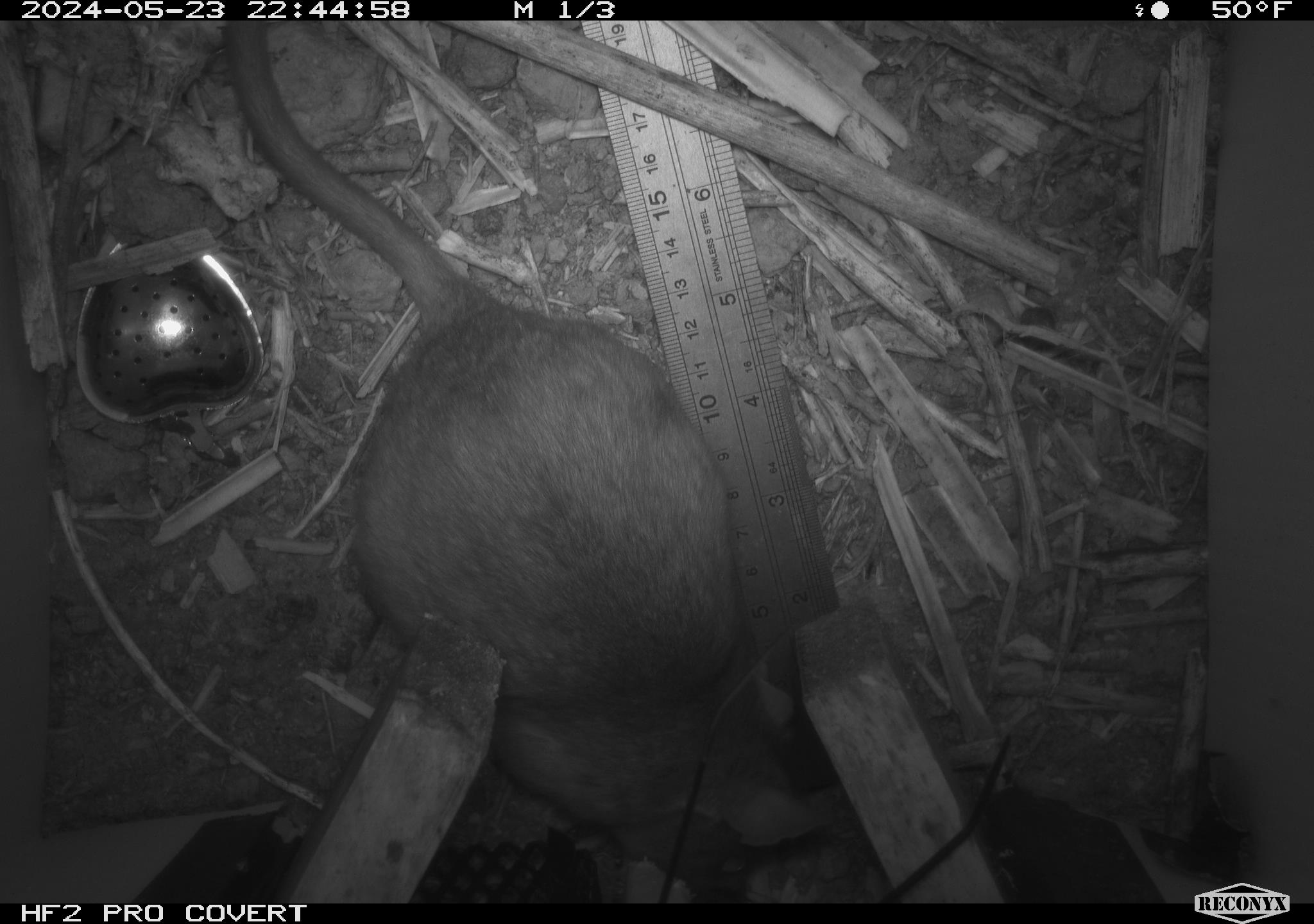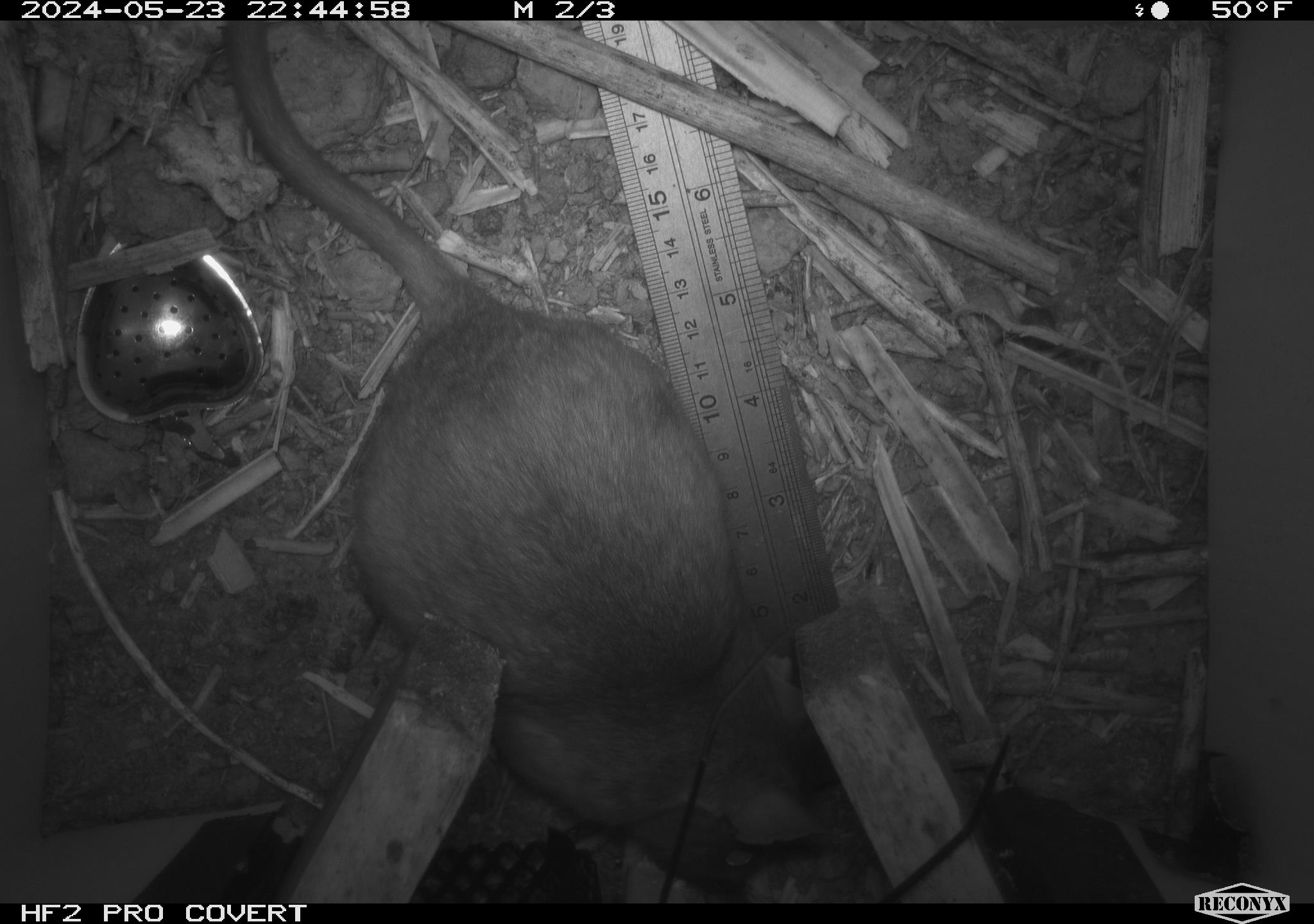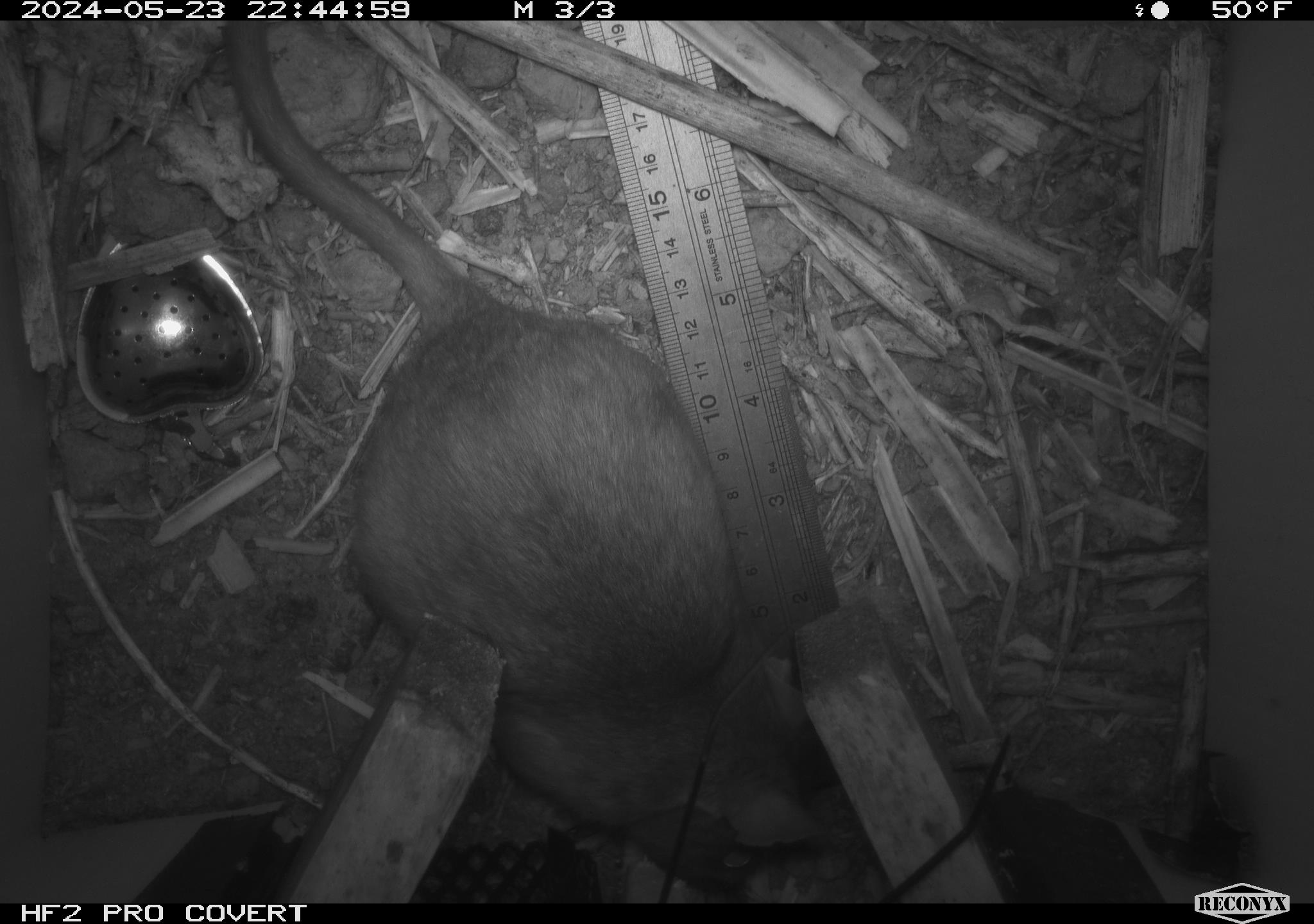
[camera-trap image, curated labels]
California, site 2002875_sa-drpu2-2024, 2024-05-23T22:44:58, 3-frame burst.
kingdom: Animalia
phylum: Chordata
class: Mammalia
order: Rodentia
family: Cricetidae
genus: Neotoma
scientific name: Neotoma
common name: pack rat or woodrat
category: neotoma species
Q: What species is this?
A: Neotoma species (pack rat or woodrat) (Neotoma).